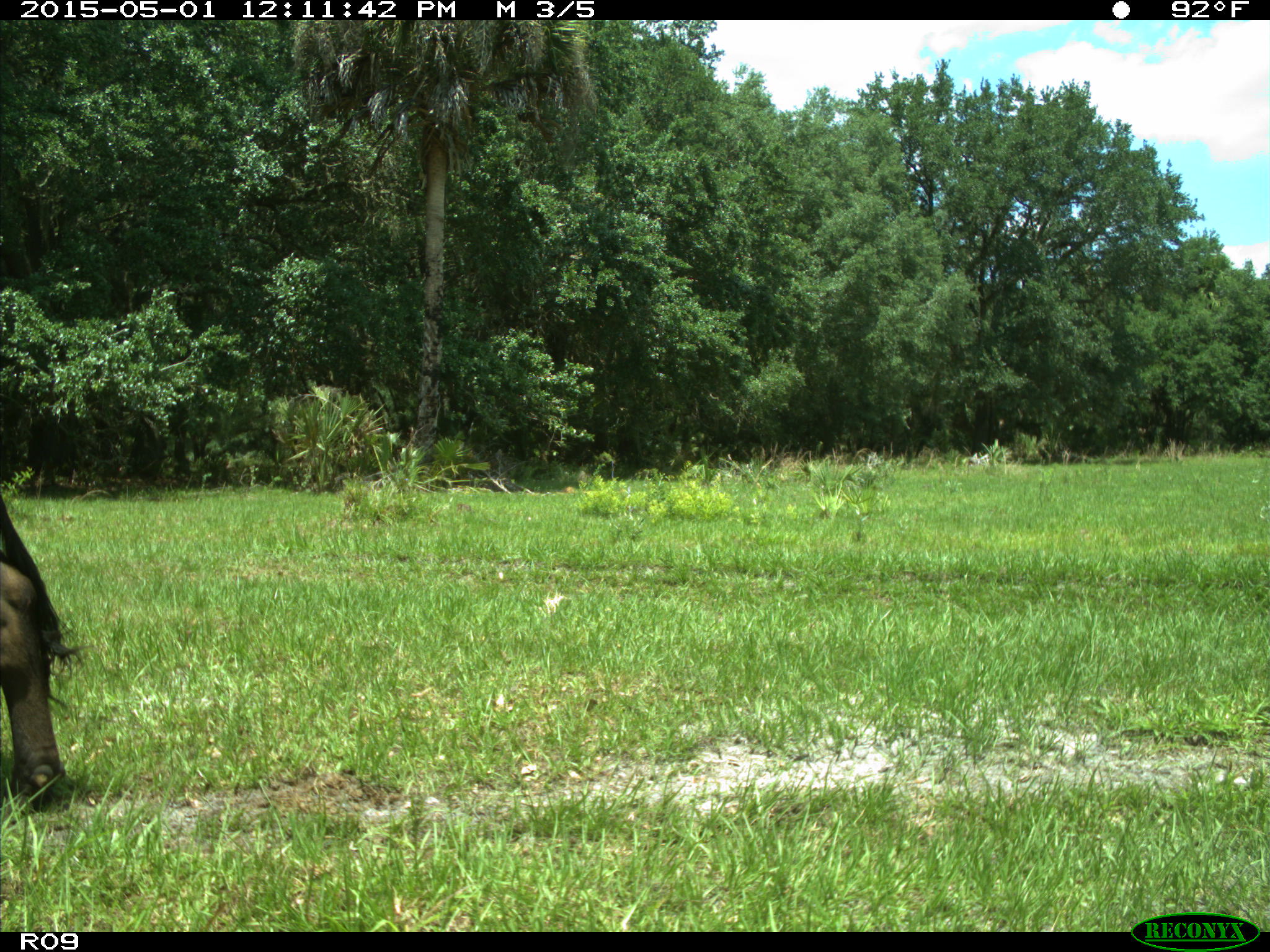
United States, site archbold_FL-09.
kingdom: Animalia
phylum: Chordata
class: Mammalia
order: Artiodactyla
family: Bovidae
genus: Bos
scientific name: Bos taurus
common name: domestic cow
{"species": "Bos taurus (domestic cow)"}